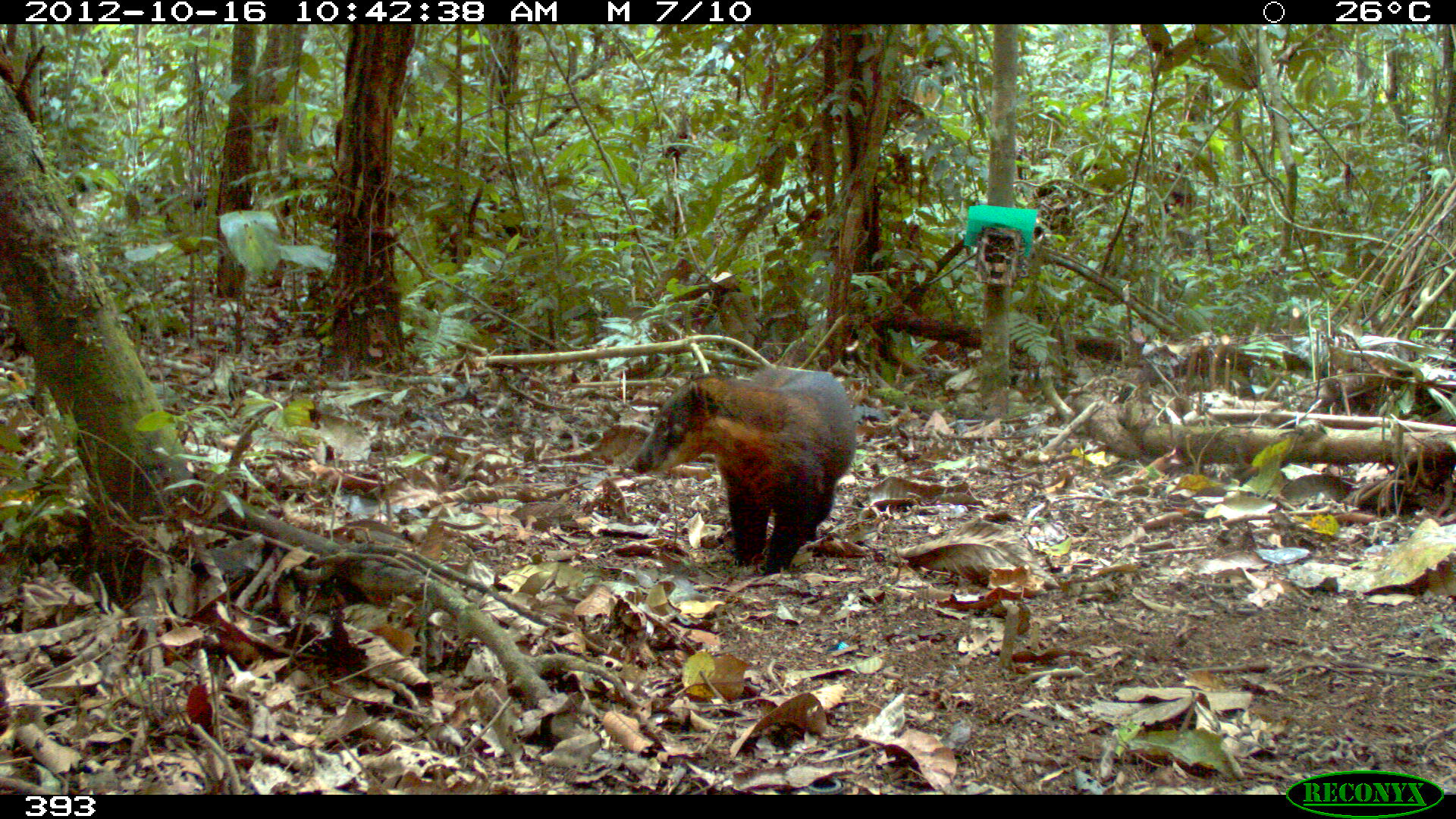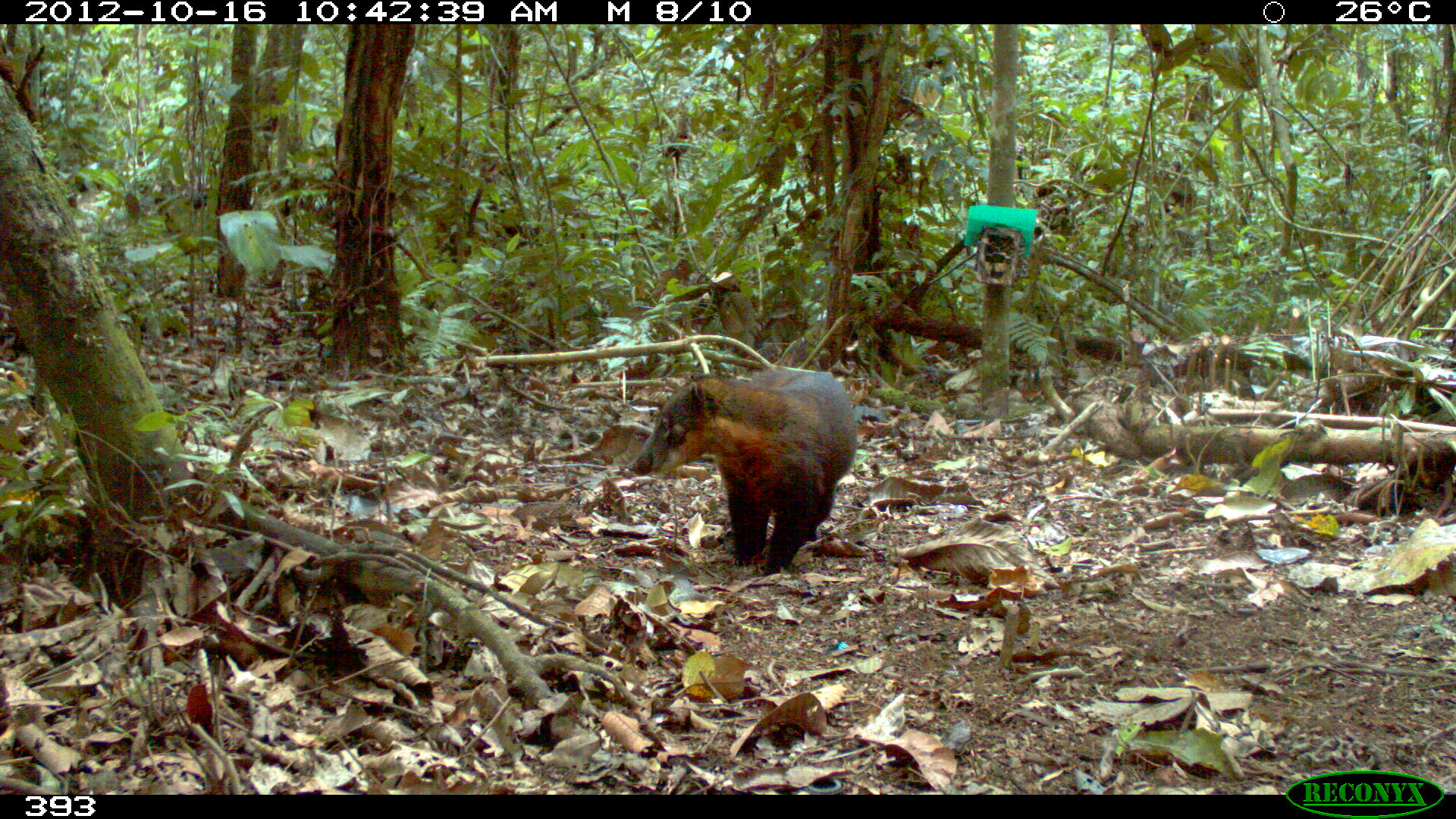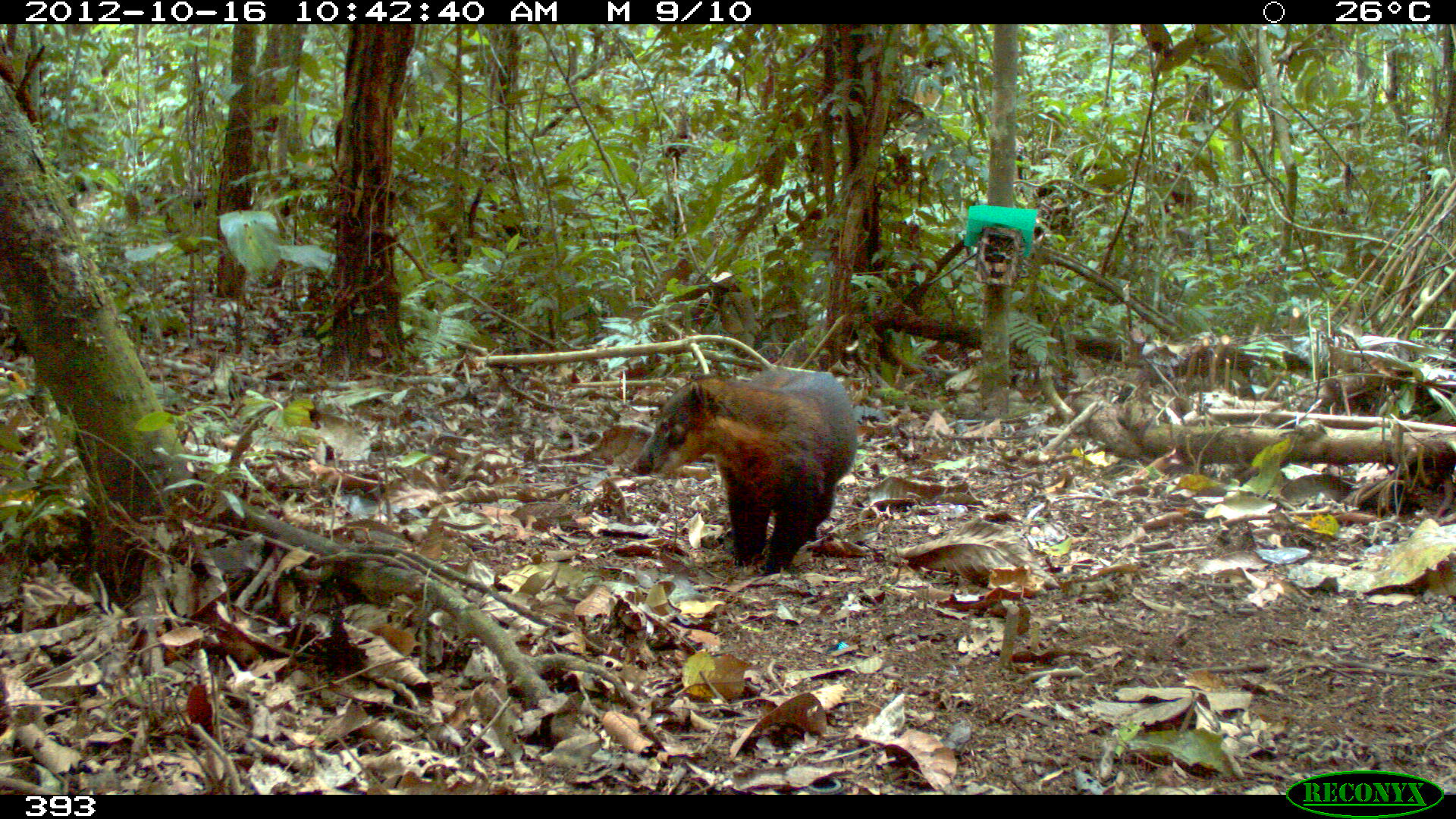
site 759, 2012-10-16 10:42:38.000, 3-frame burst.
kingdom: Animalia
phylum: Chordata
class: Mammalia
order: Carnivora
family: Procyonidae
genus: Nasua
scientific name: Nasua nasua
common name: south american coati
Nasua nasua (south american coati).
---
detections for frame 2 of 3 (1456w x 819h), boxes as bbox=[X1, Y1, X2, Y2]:
nasua nasua: bbox=[627, 368, 858, 574]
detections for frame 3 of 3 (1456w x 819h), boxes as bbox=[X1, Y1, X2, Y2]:
nasua nasua: bbox=[625, 364, 860, 576]